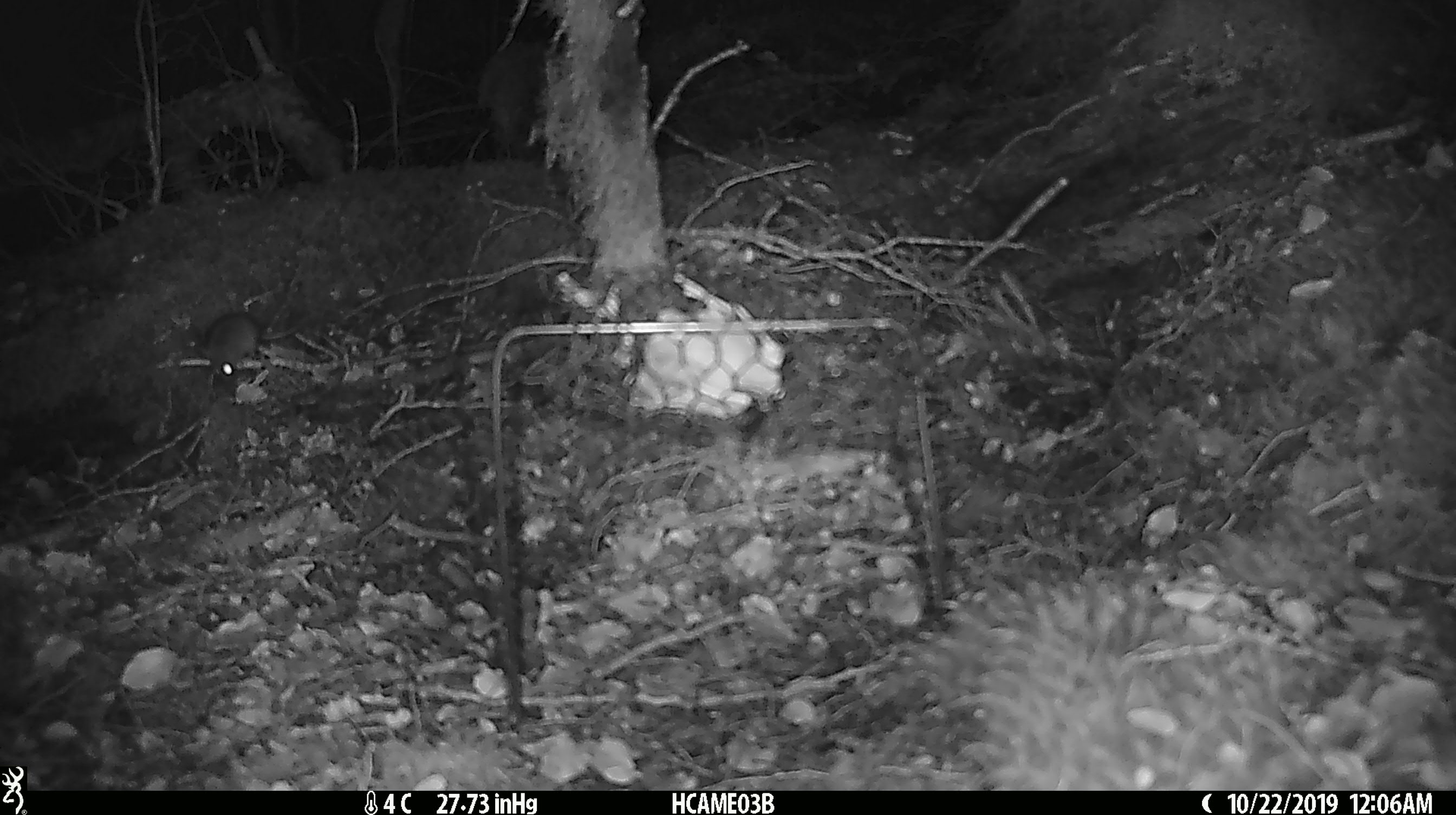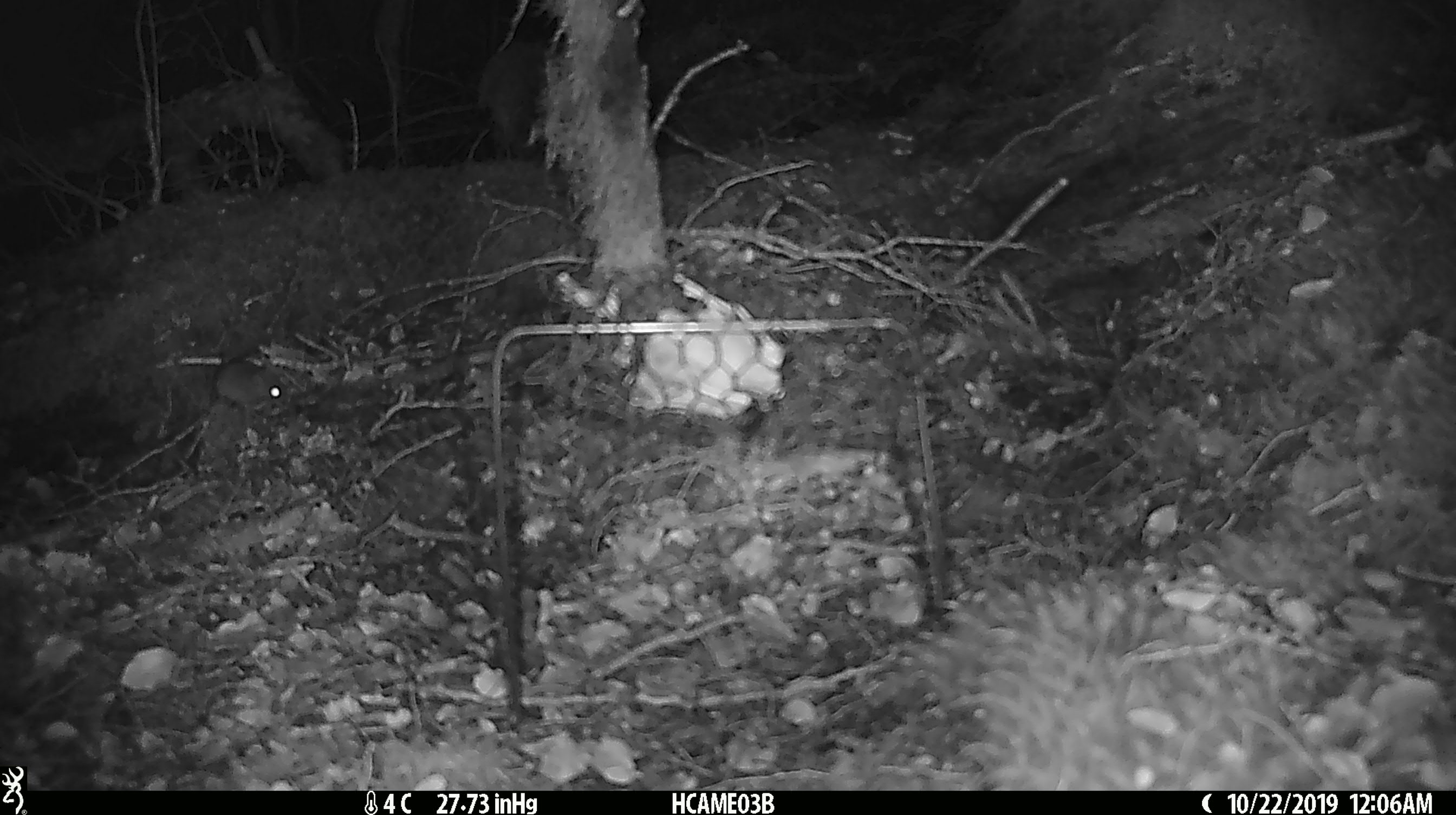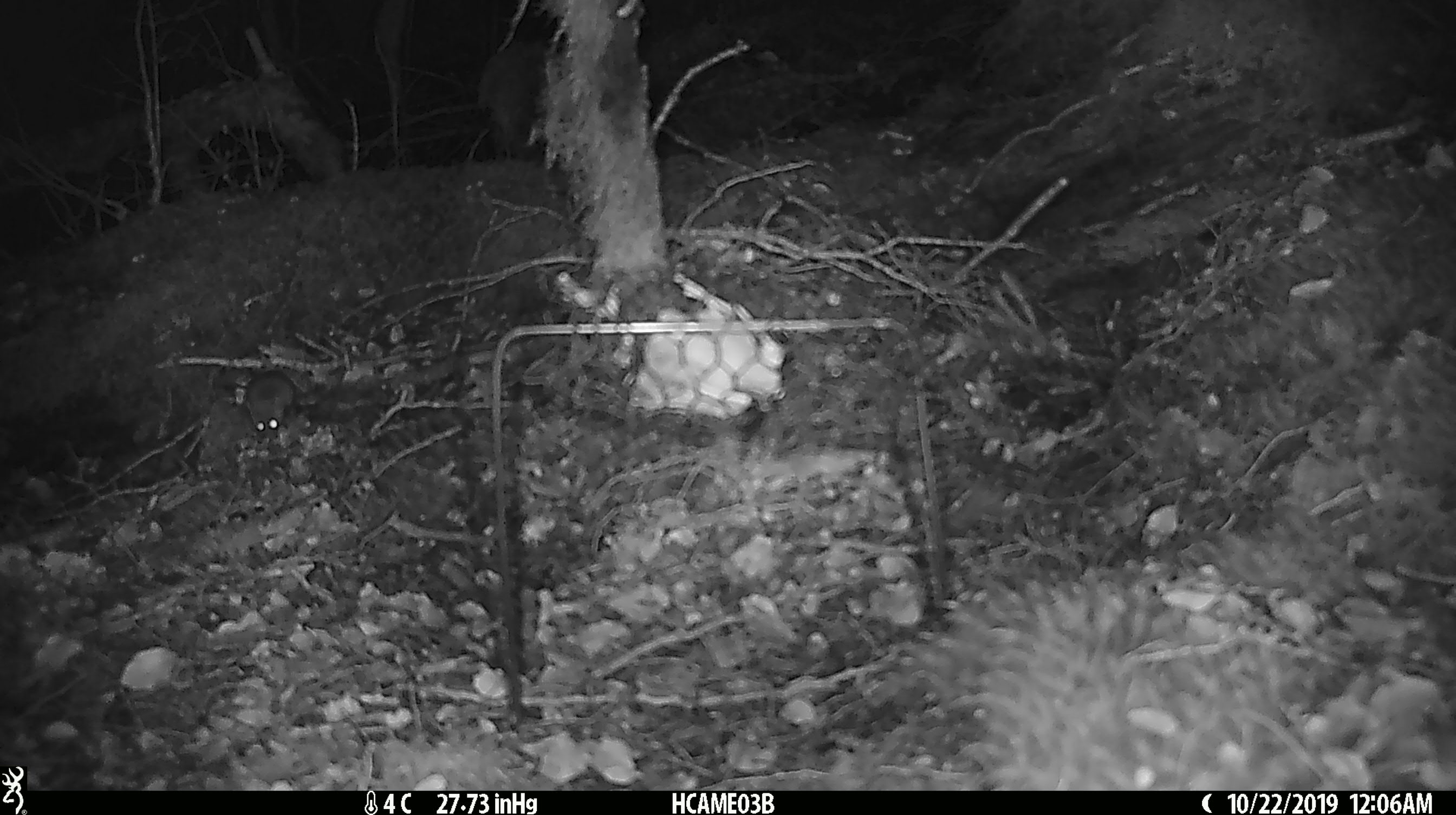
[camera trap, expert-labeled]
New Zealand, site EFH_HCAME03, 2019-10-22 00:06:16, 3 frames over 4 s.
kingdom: Animalia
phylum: Chordata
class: Mammalia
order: Rodentia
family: Muridae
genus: Mus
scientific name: Mus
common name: mouse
Mouse (Mus).